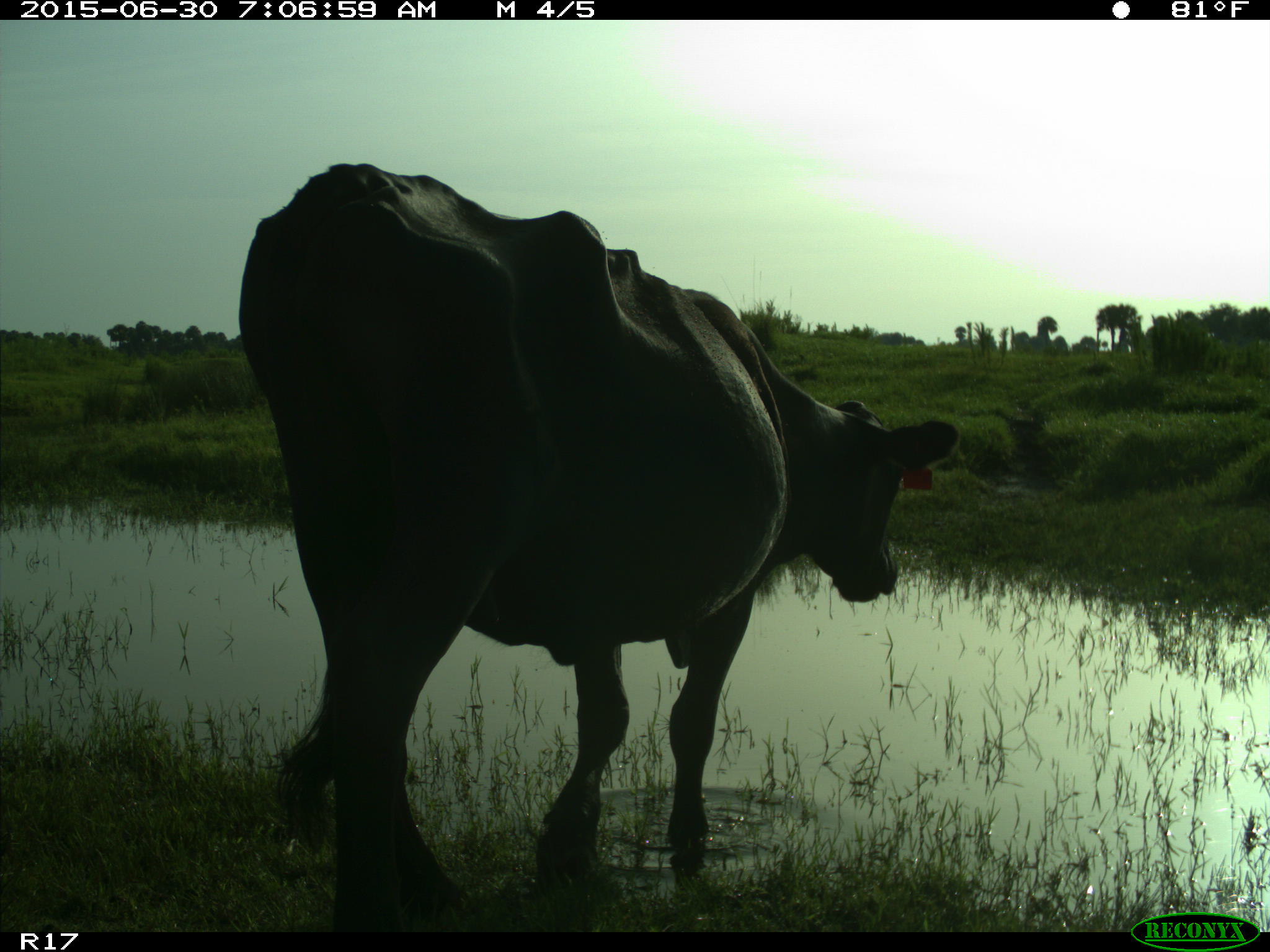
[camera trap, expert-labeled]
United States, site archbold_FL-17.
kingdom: Animalia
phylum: Chordata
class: Mammalia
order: Artiodactyla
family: Bovidae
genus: Bos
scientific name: Bos taurus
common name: domestic cow